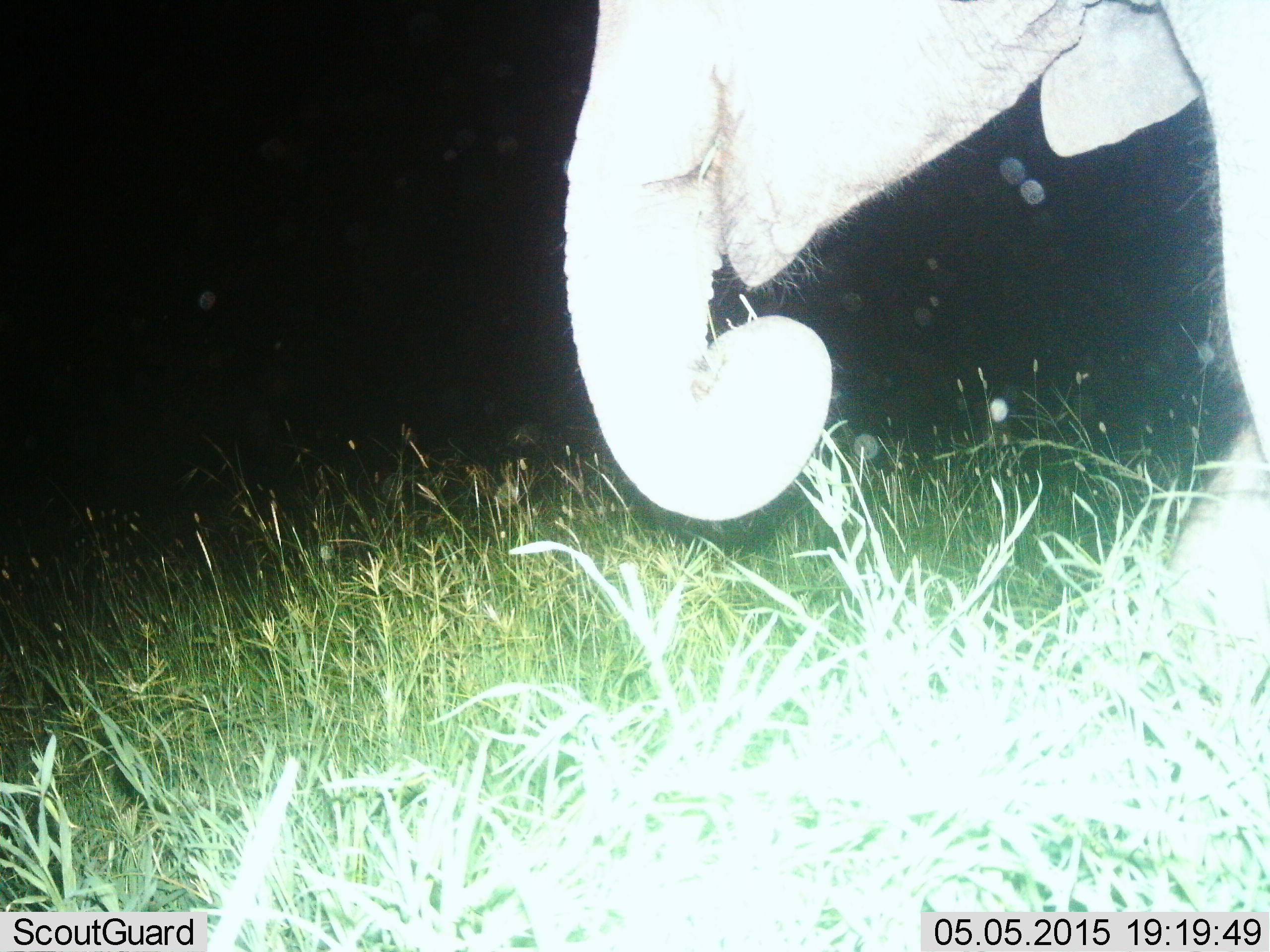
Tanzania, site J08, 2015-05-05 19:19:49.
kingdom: Animalia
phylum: Chordata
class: Mammalia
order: Proboscidea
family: Elephantidae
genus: Loxodonta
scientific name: Loxodonta africana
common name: african bush elephant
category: elephant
Elephant (african bush elephant) (Loxodonta africana), count 1. Behavior (volunteer vote fractions): standing 20%, resting 0%, moving 40%, interacting 0%. Young present (vote fraction): 10%. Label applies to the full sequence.